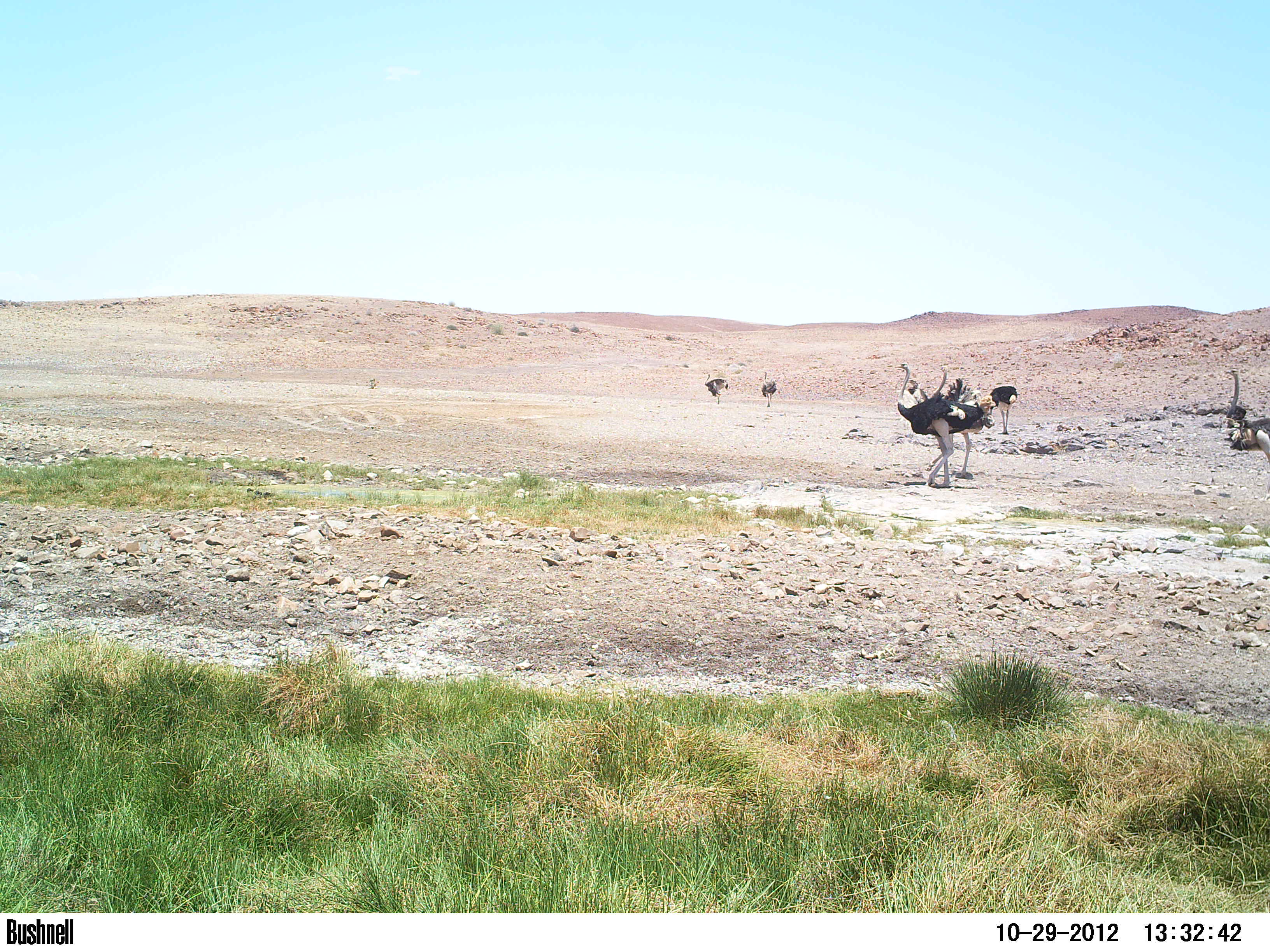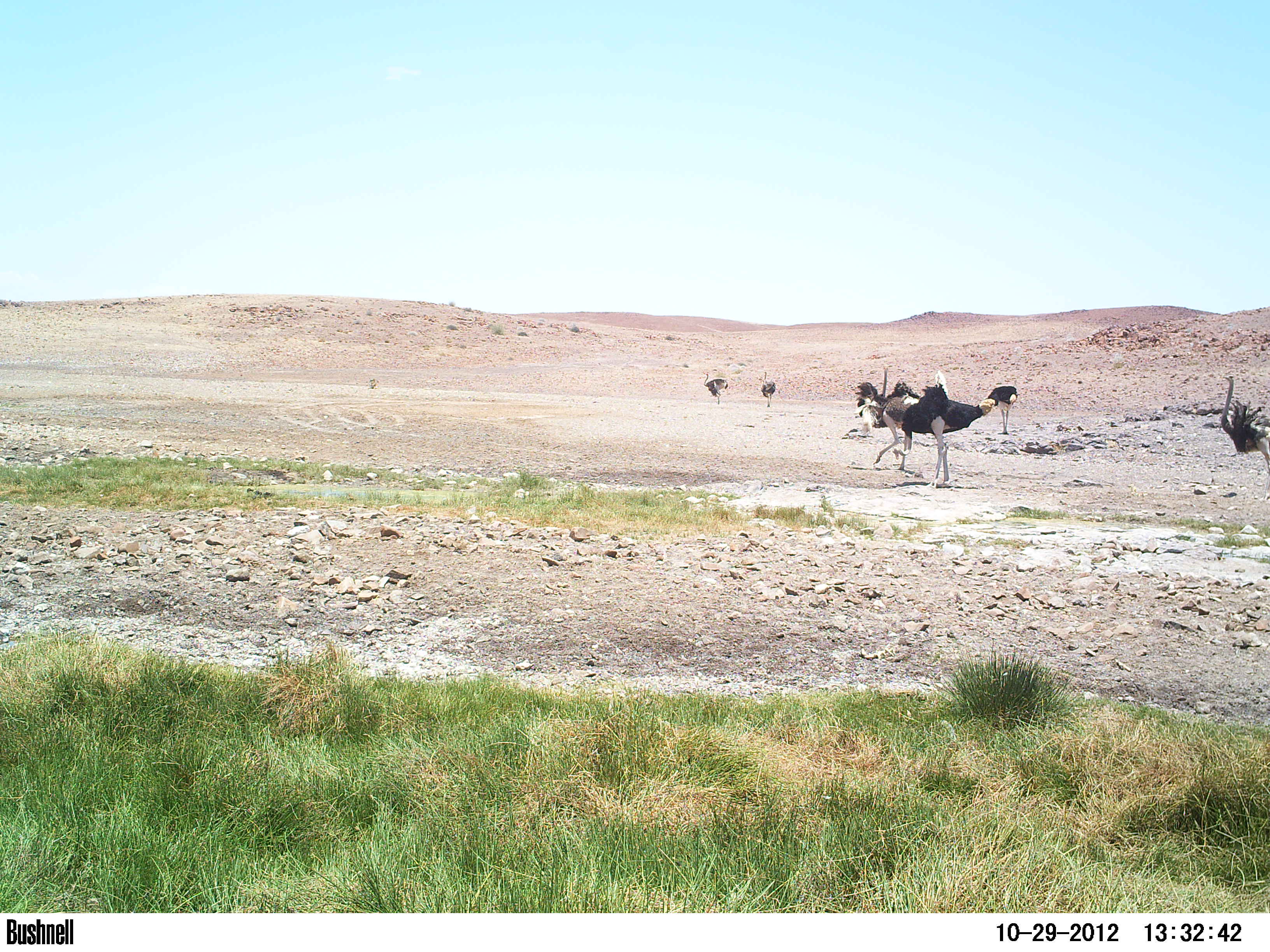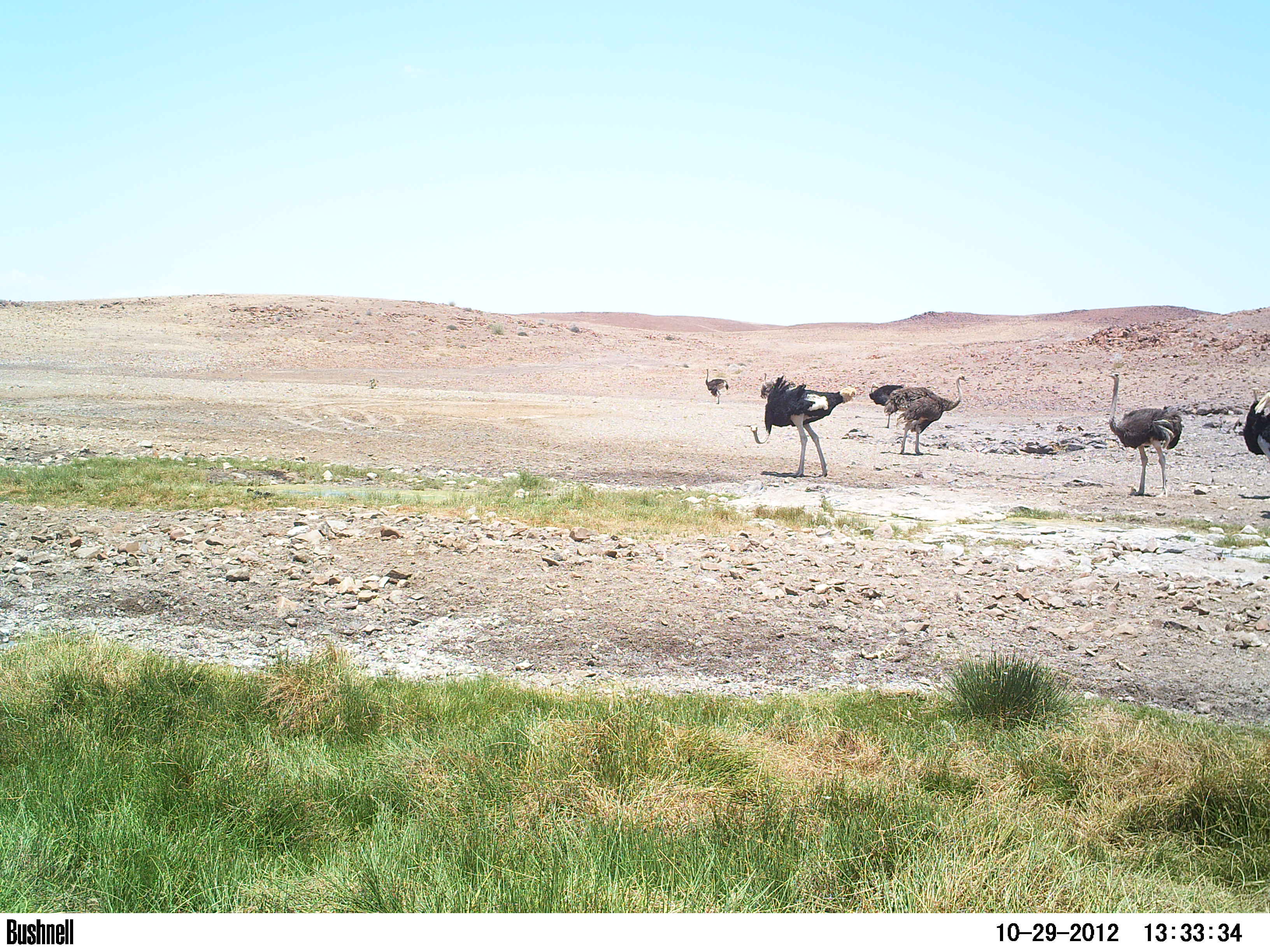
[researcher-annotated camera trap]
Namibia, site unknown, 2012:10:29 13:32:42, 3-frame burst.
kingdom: Animalia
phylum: Chordata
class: Aves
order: Struthioniformes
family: Struthionidae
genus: Struthio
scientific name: Struthio camelus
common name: common ostrich